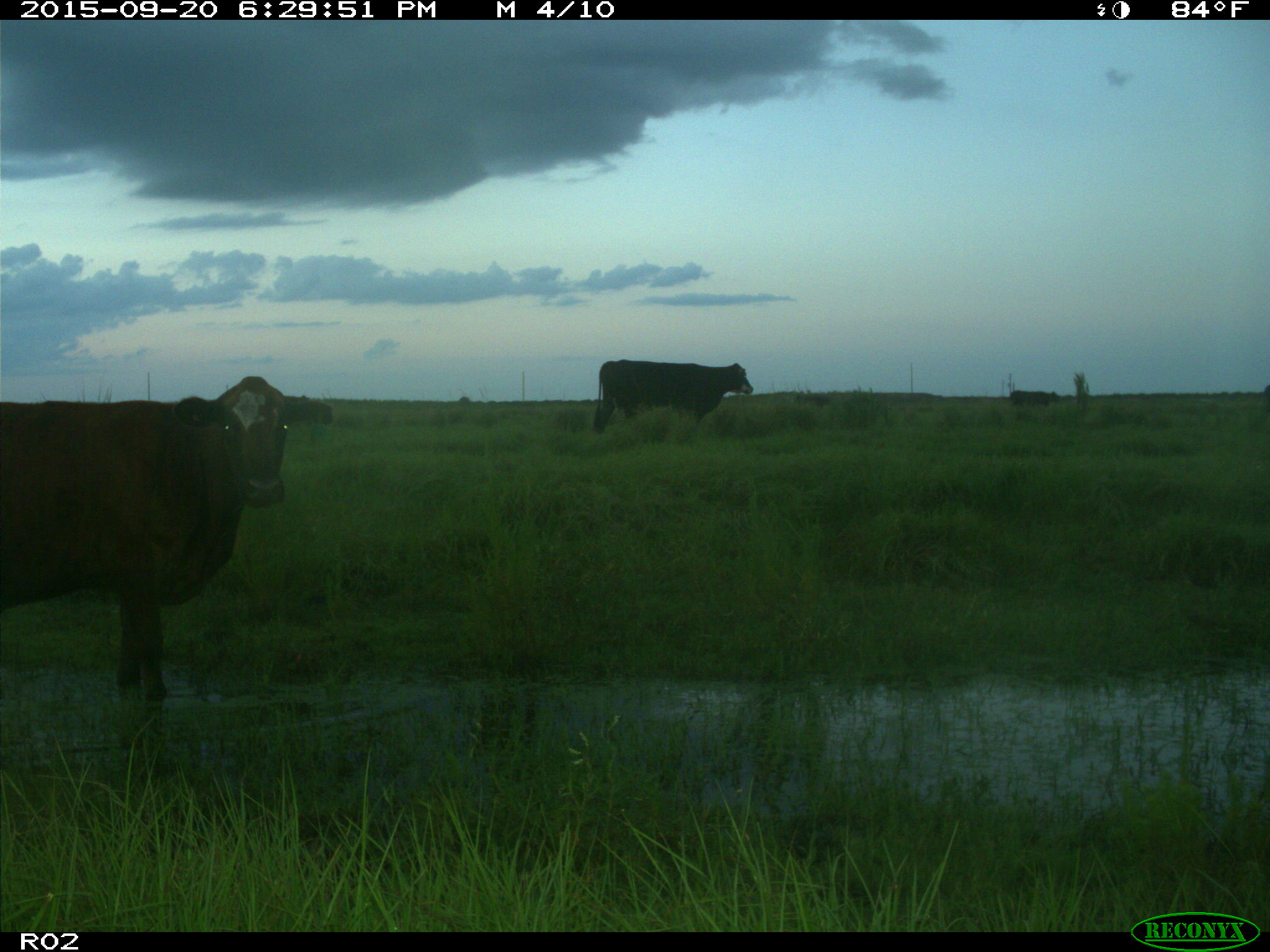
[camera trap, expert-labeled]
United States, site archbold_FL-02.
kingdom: Animalia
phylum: Chordata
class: Mammalia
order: Artiodactyla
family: Bovidae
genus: Bos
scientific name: Bos taurus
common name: domestic cow